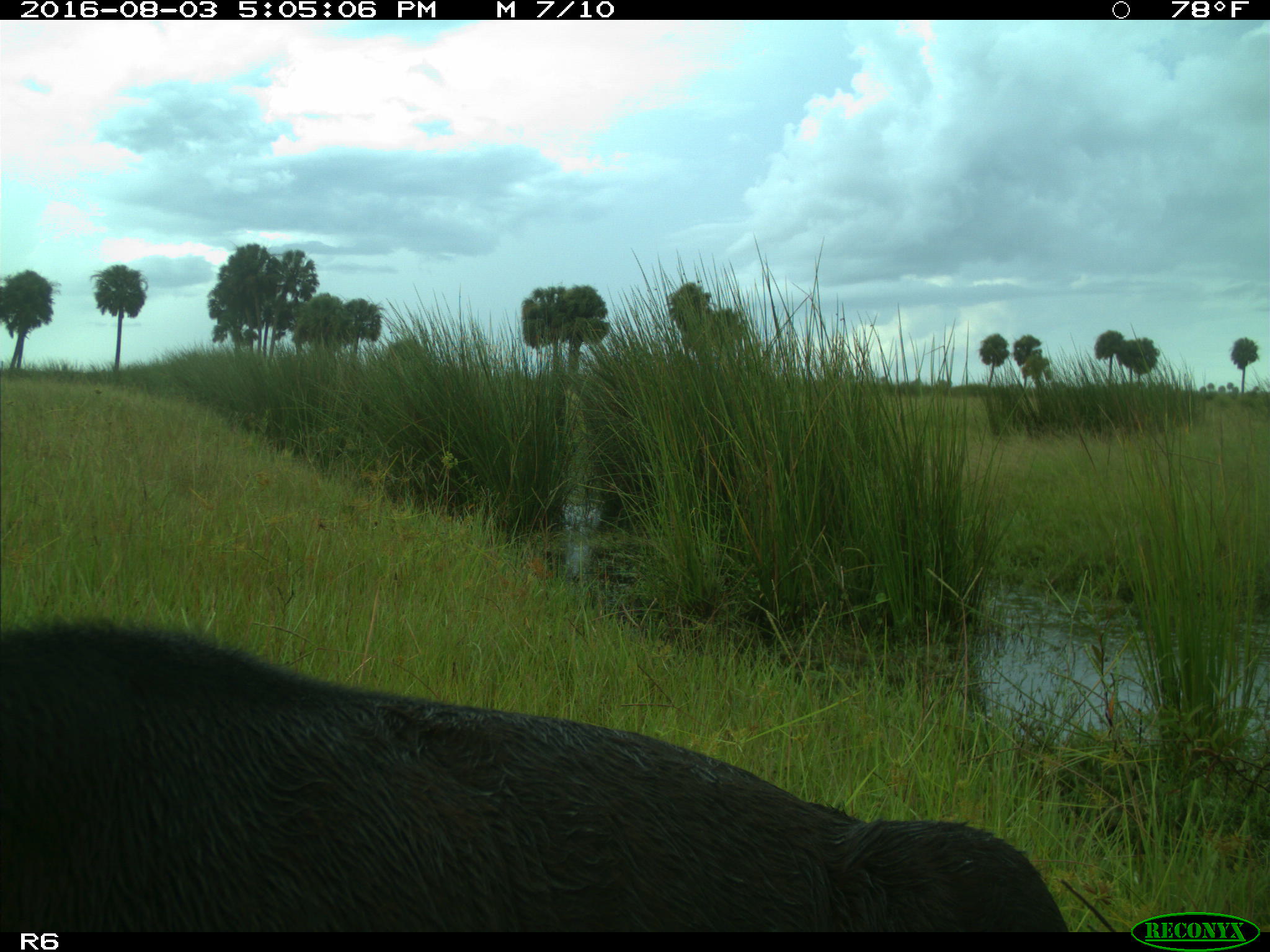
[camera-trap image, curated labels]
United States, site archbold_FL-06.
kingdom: Animalia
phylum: Chordata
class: Mammalia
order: Artiodactyla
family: Bovidae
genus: Bos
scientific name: Bos taurus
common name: domestic cow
Bos taurus (domestic cow).